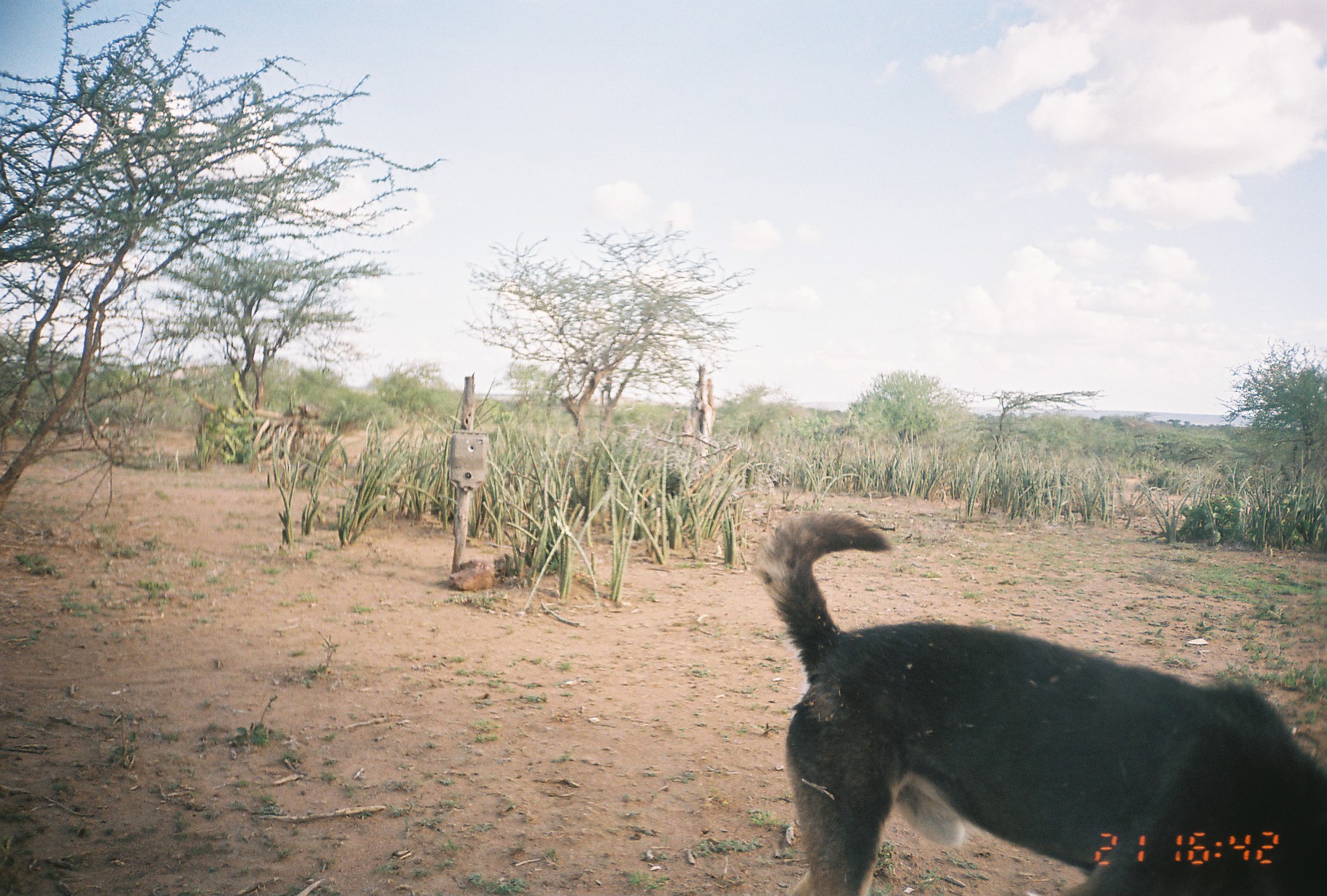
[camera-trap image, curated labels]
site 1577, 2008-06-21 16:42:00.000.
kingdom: Animalia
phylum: Chordata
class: Mammalia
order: Carnivora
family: Canidae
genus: Canis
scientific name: Canis familiaris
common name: domestic dog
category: canis lupus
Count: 1.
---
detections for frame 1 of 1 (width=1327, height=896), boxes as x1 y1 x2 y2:
canis lupus: 757 509 1327 891